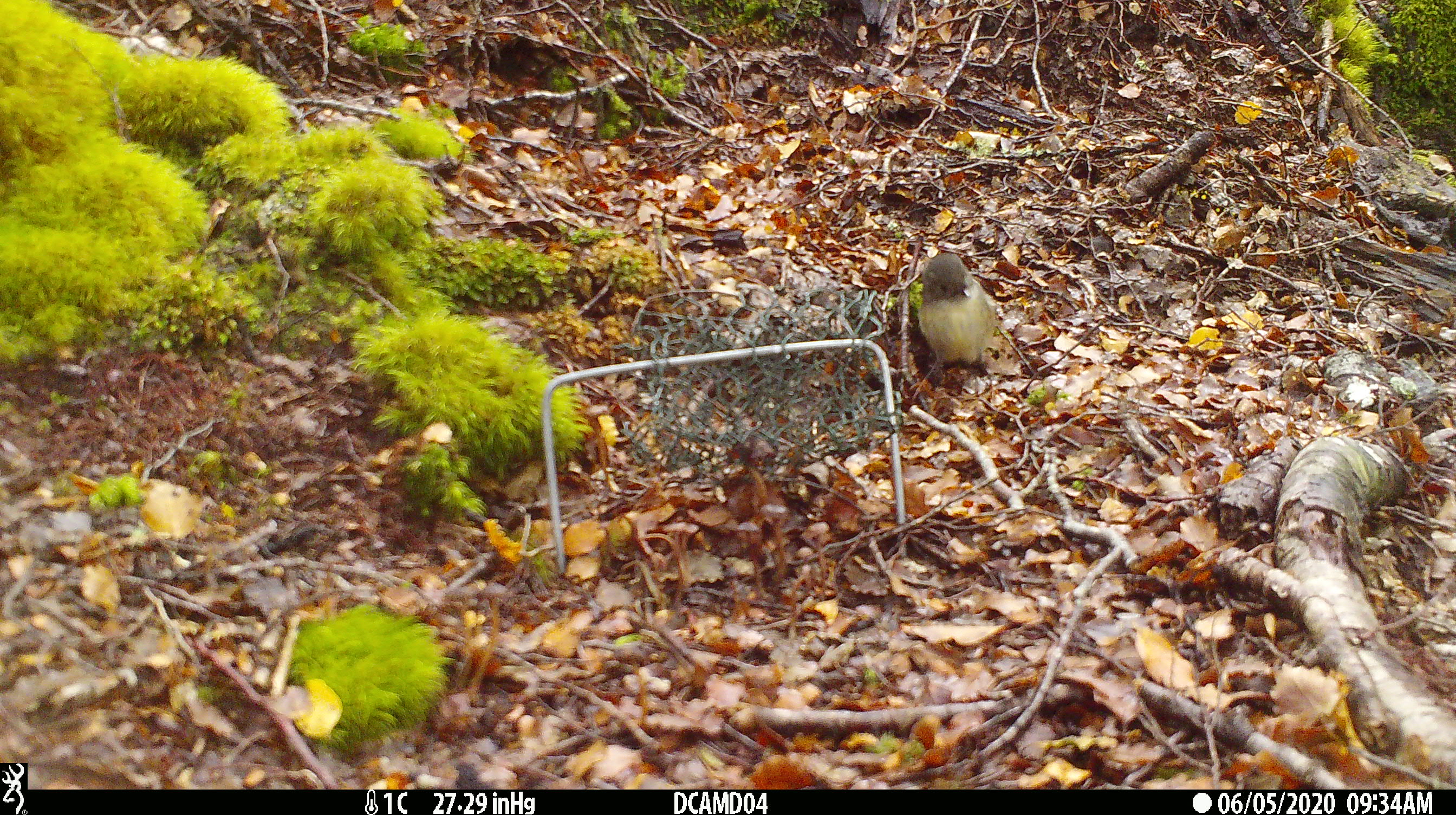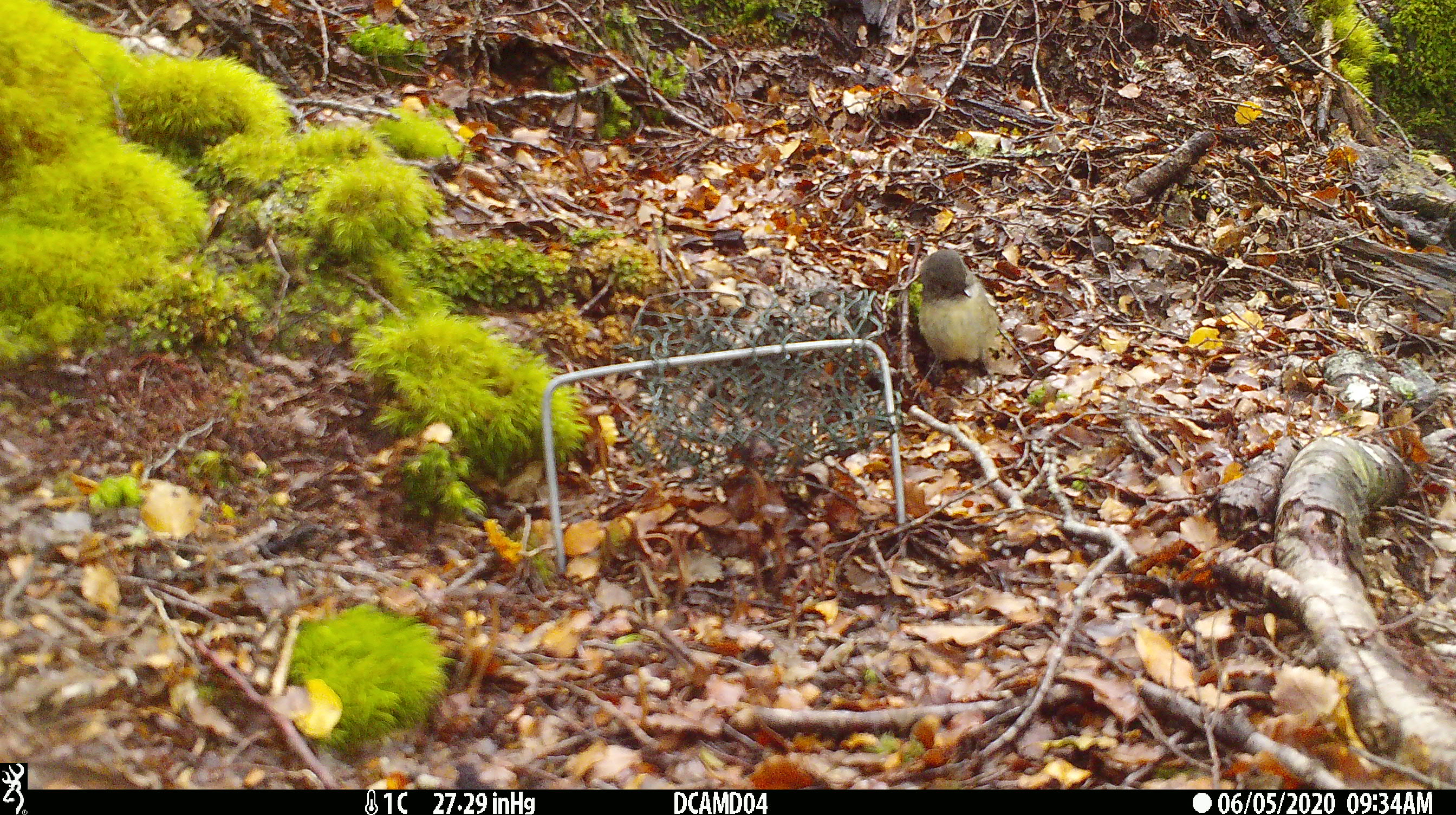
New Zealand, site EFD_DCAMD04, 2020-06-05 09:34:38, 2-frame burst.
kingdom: Animalia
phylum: Chordata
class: Aves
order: Passeriformes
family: Petroicidae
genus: Petroica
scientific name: Petroica australis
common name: new zealand robin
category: robin